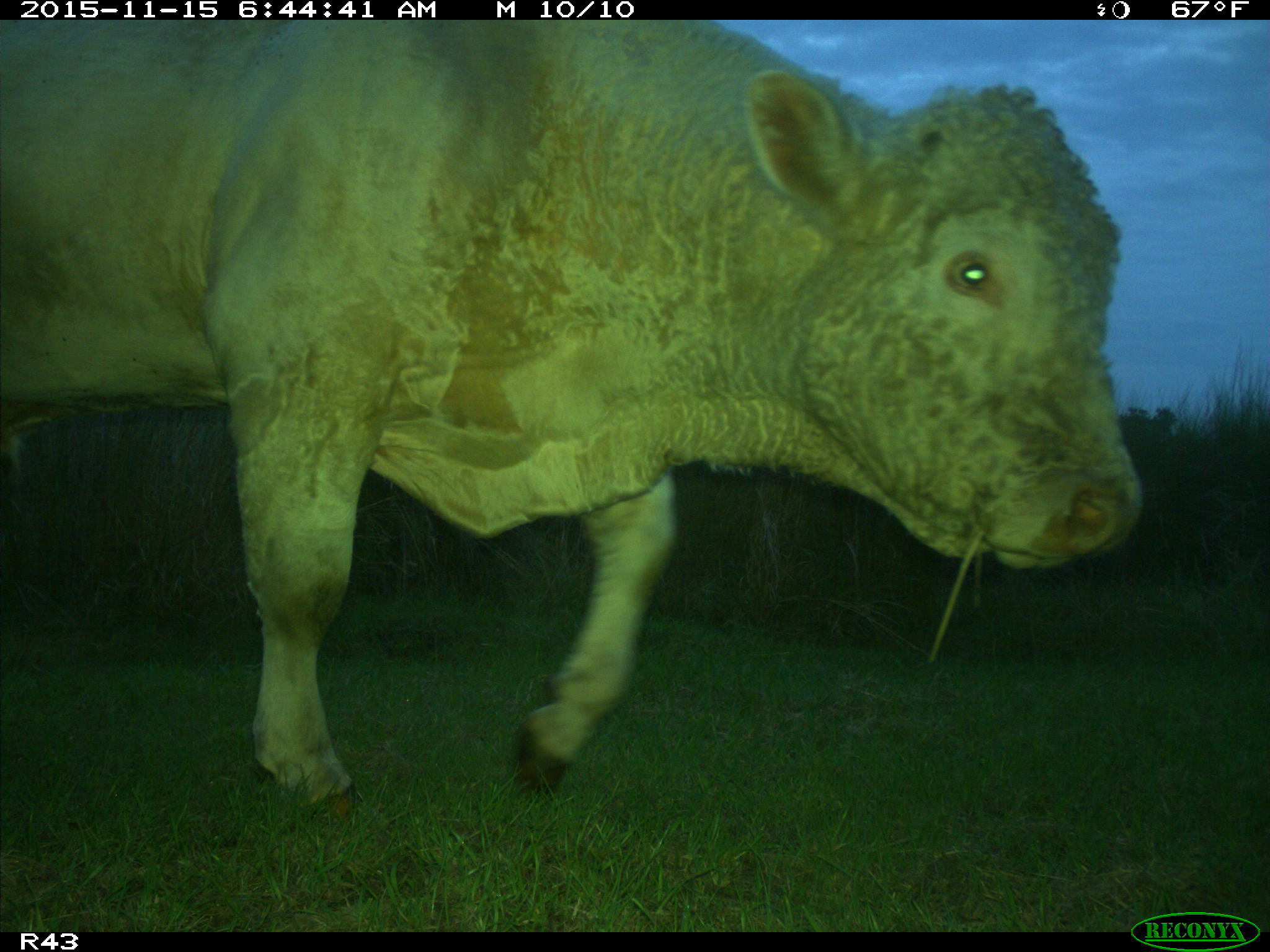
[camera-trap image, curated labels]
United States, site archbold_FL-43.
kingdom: Animalia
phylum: Chordata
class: Mammalia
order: Artiodactyla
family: Bovidae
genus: Bos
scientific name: Bos taurus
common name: domestic cow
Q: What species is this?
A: Bos taurus (domestic cow).